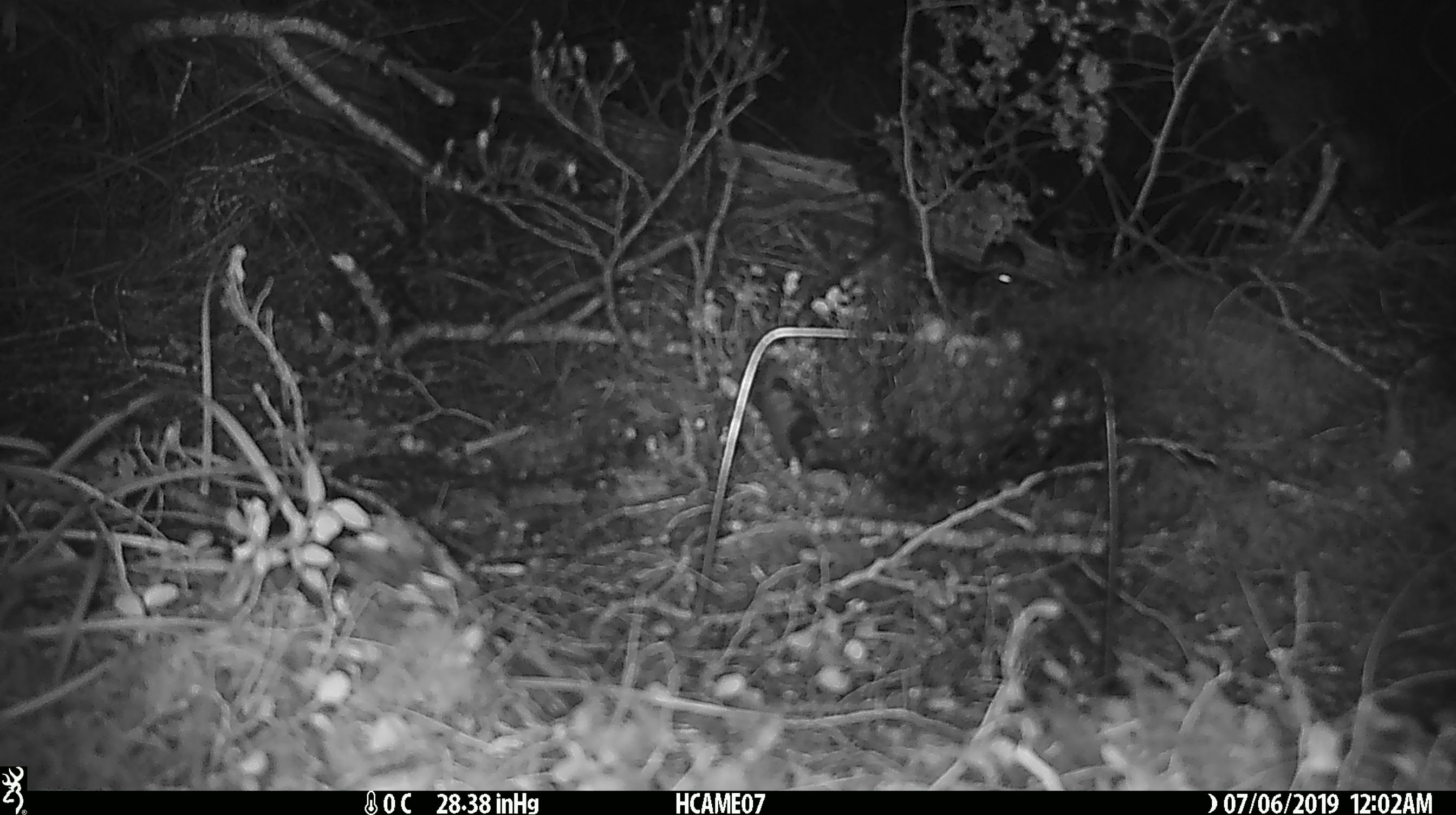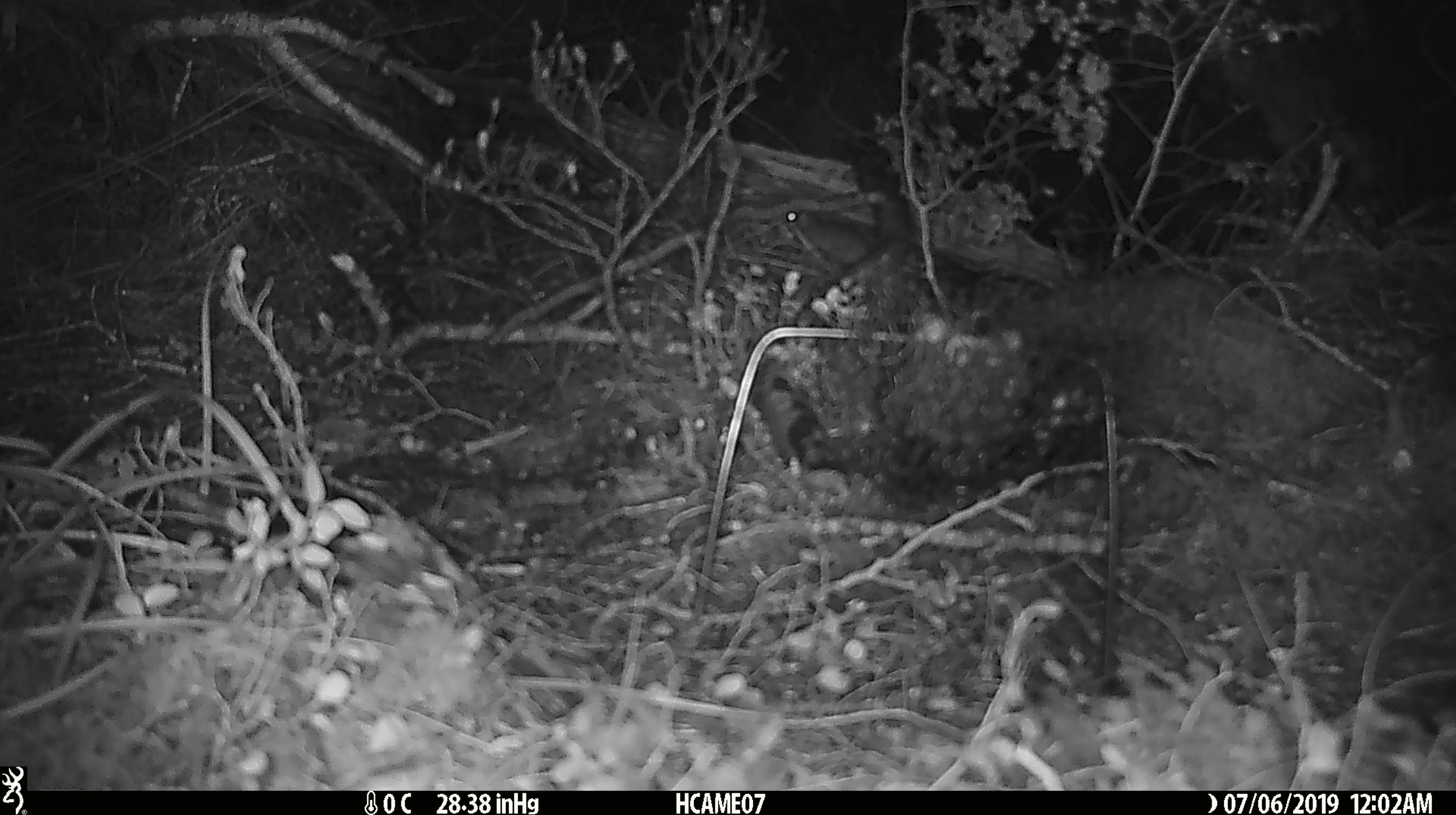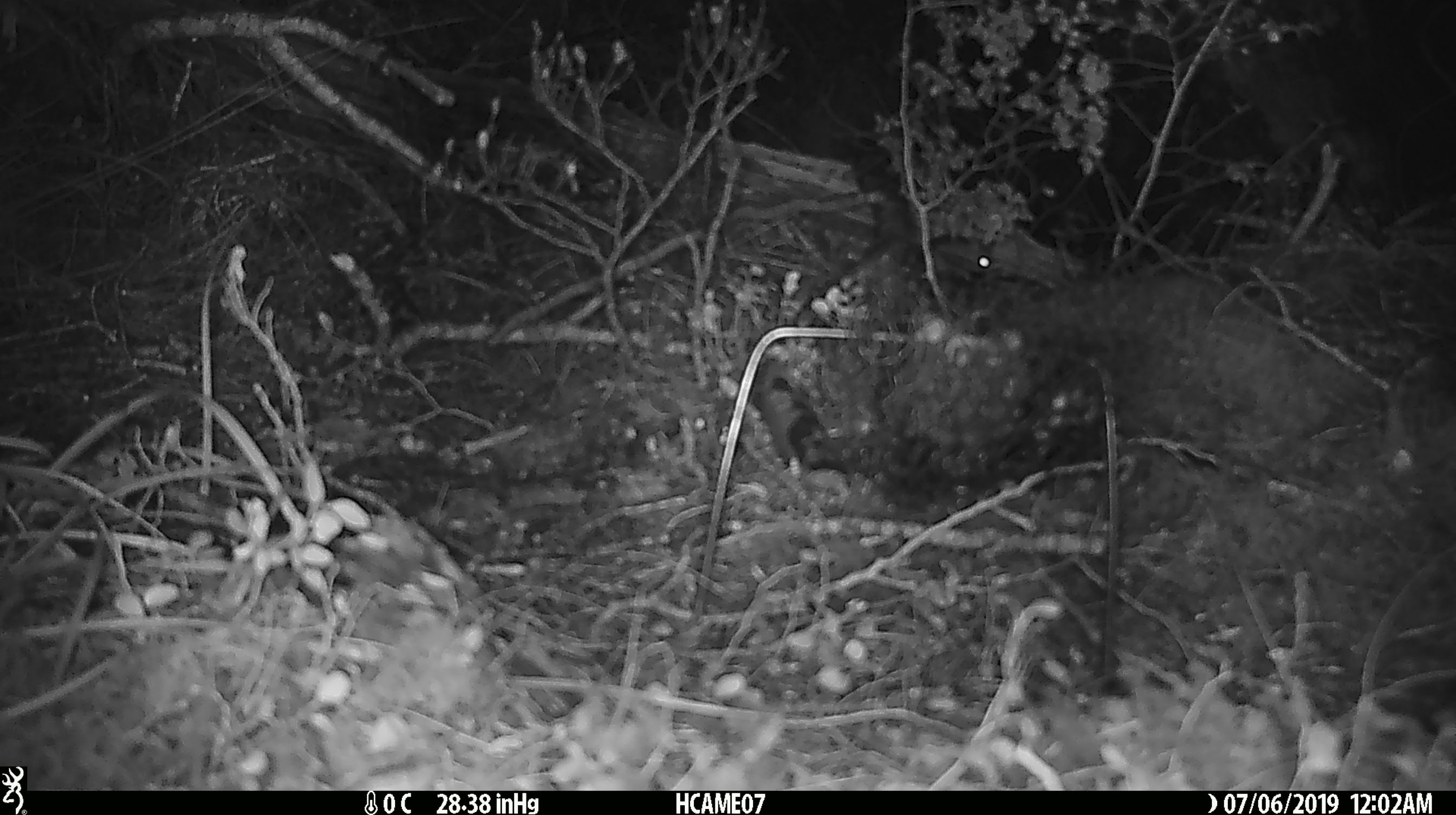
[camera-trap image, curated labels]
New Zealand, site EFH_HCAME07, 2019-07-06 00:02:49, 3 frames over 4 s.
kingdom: Animalia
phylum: Chordata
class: Mammalia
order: Rodentia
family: Muridae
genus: Mus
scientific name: Mus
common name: mouse